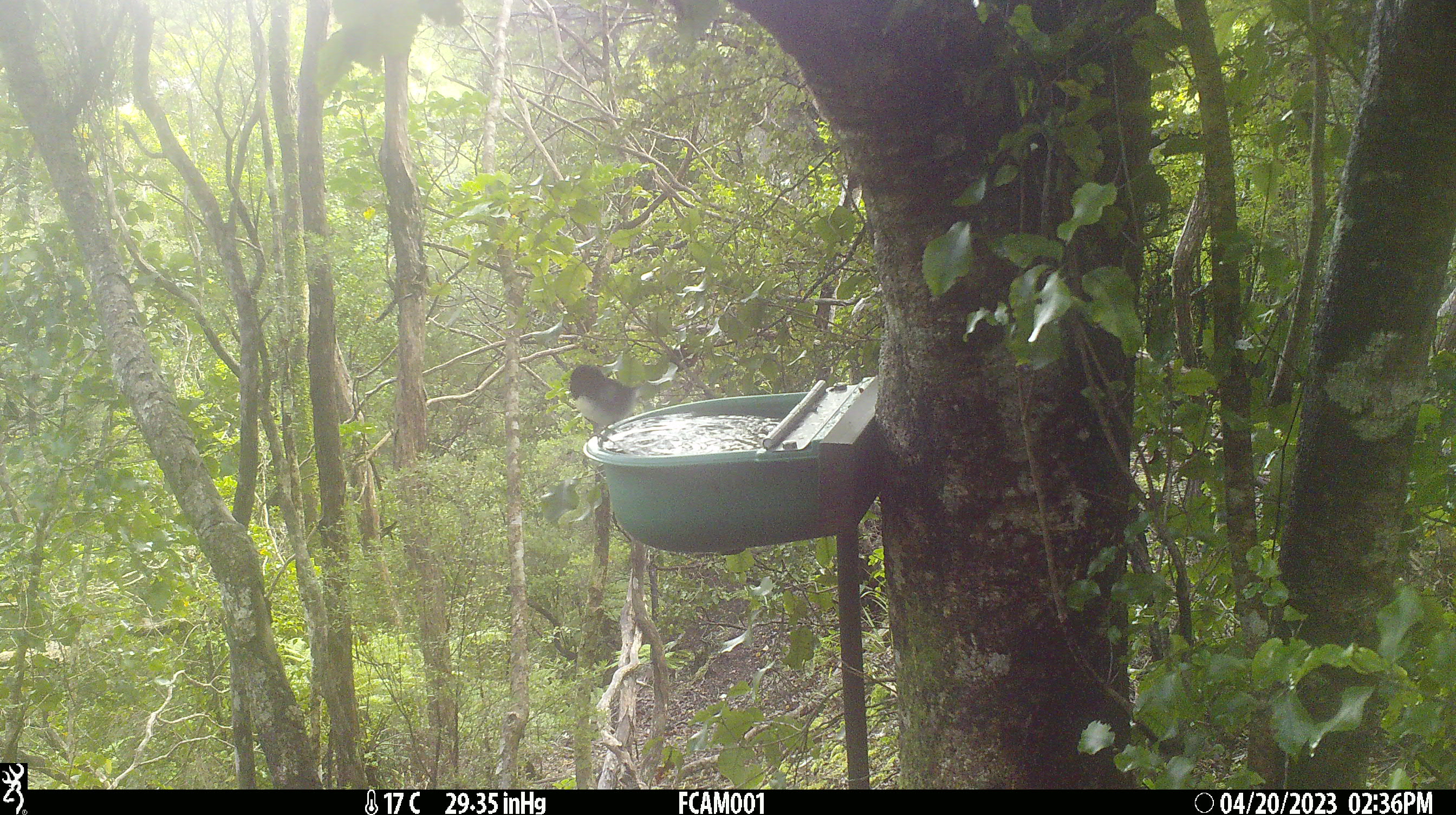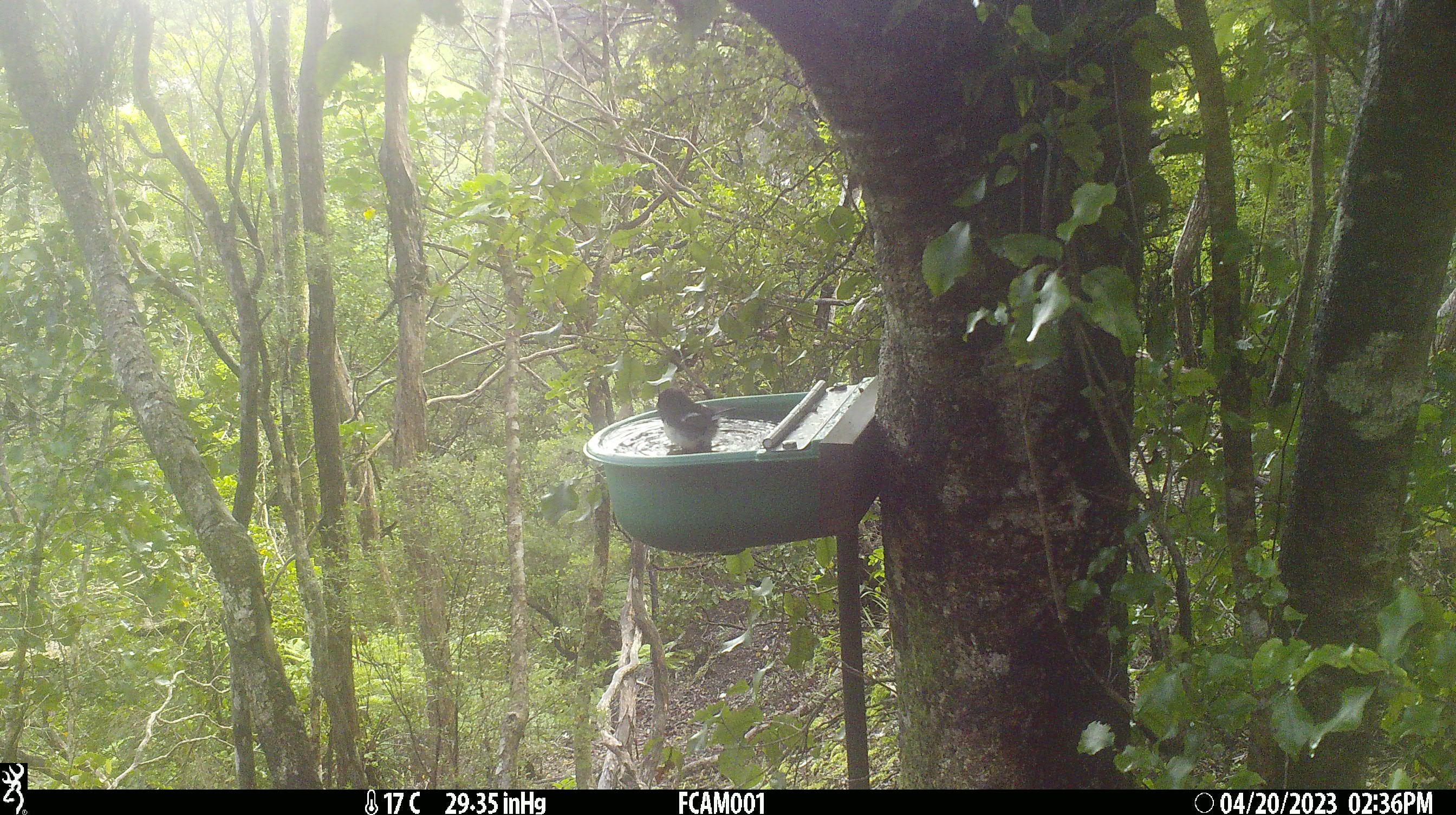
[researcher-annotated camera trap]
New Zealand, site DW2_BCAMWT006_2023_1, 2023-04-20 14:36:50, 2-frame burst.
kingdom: Animalia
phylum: Chordata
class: Aves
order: Passeriformes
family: Petroicidae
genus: Petroica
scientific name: Petroica macrocephala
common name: tomtit